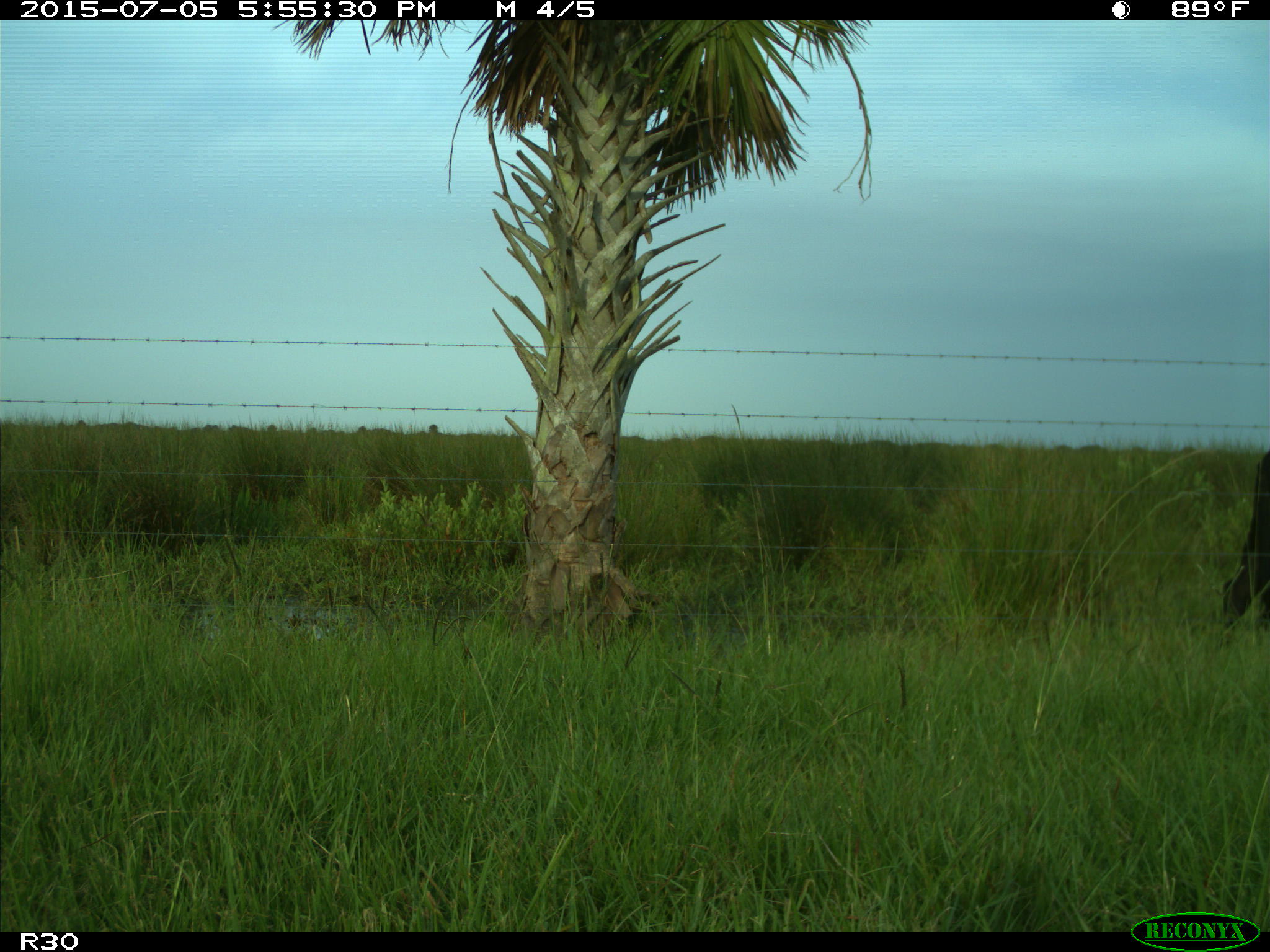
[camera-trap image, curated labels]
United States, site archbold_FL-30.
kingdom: Animalia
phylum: Chordata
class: Mammalia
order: Artiodactyla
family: Bovidae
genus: Bos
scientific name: Bos taurus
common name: domestic cow